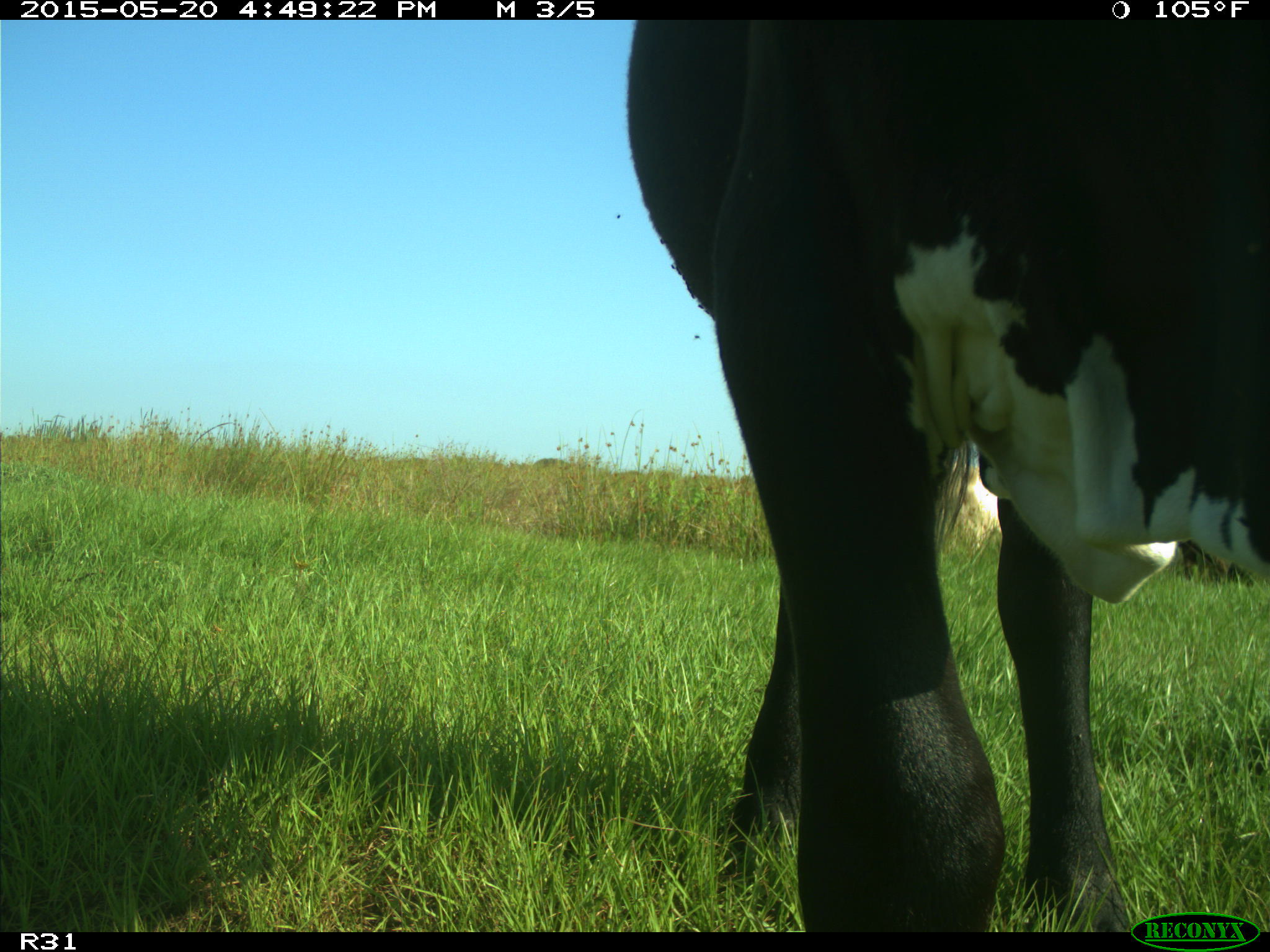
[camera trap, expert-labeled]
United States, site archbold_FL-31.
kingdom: Animalia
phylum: Chordata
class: Mammalia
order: Artiodactyla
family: Bovidae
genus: Bos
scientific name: Bos taurus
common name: domestic cow